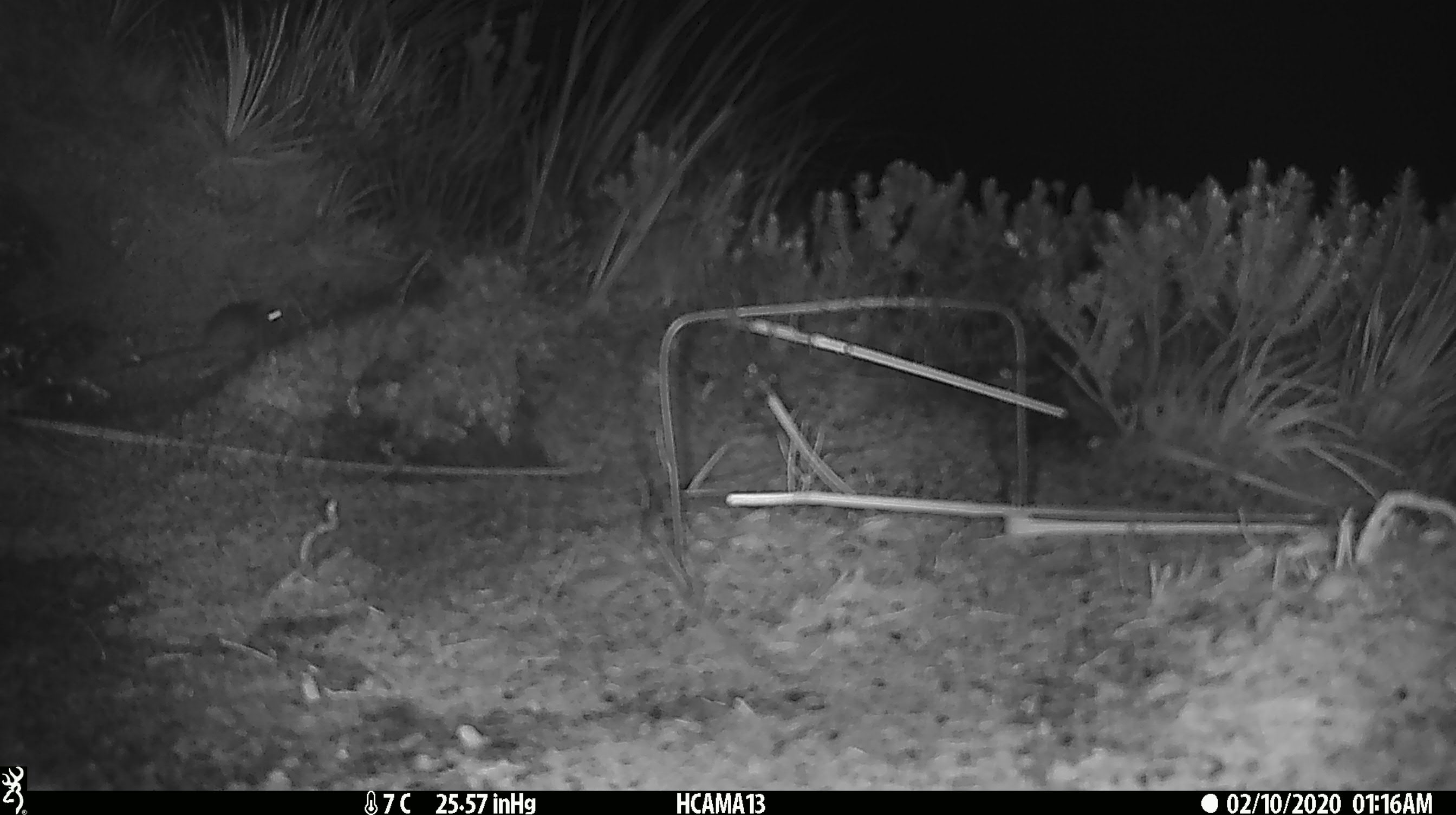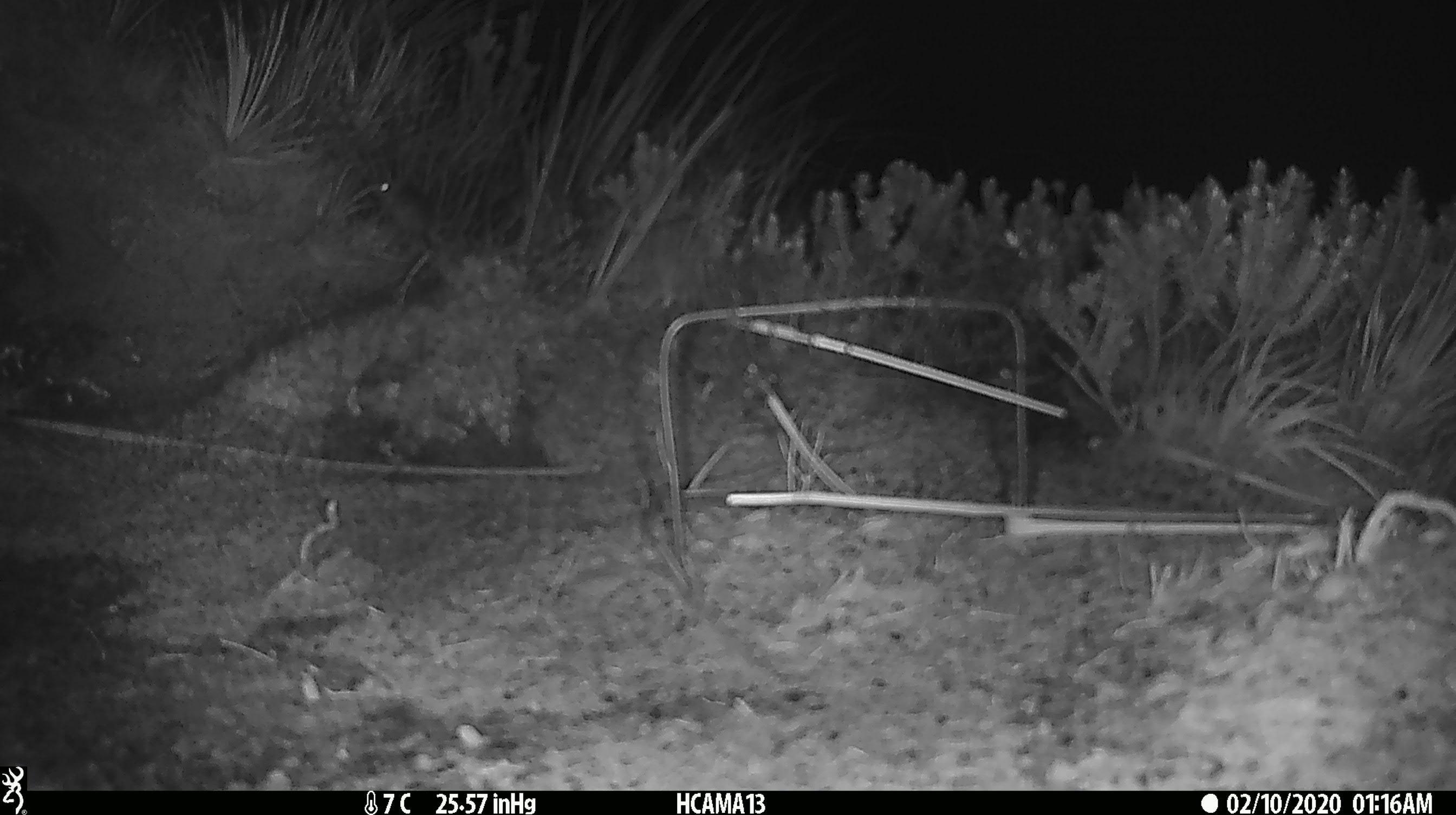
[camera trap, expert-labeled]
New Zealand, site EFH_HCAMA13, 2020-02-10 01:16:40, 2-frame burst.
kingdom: Animalia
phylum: Chordata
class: Mammalia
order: Rodentia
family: Muridae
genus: Mus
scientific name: Mus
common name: mouse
Mouse (Mus).